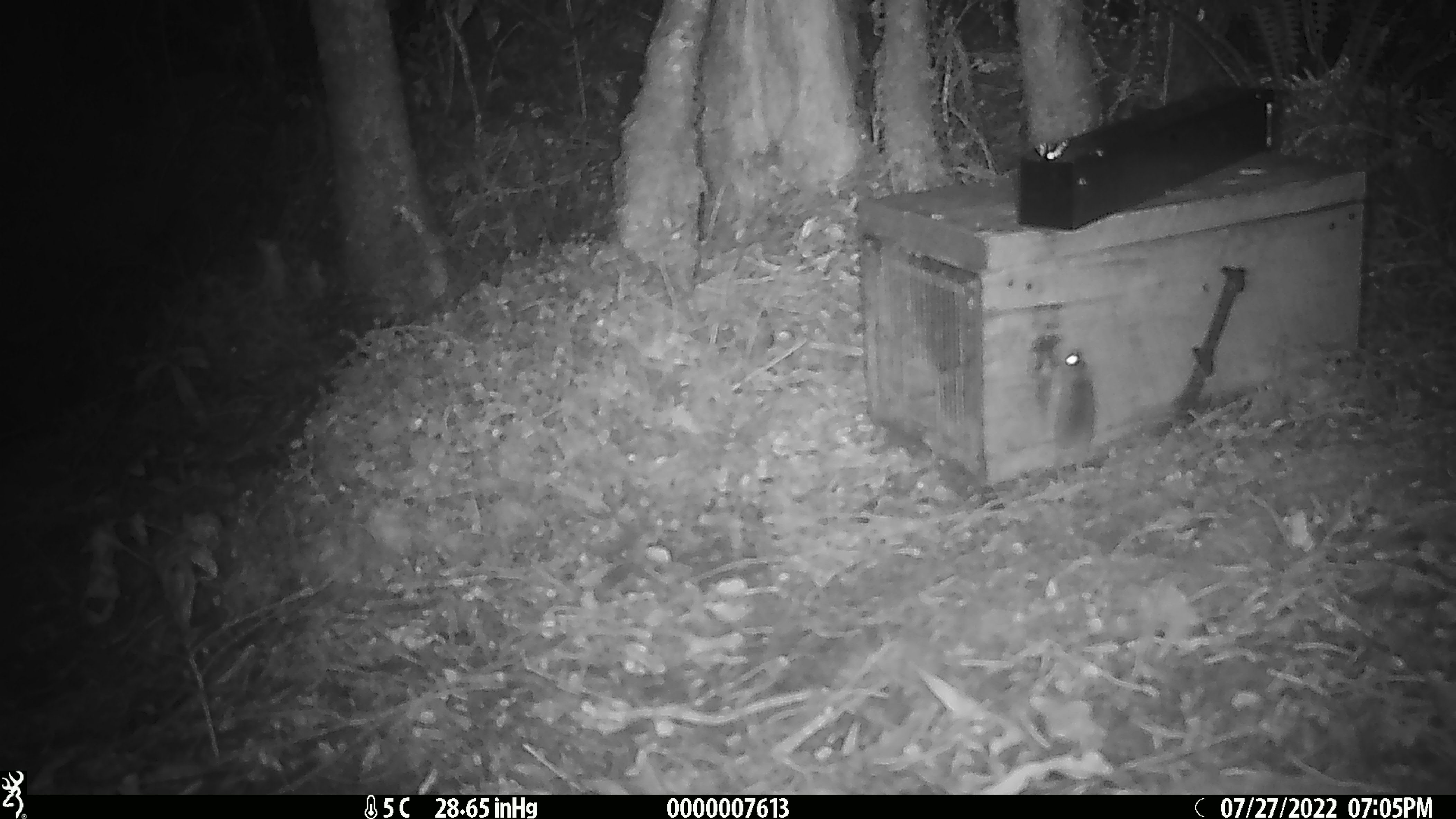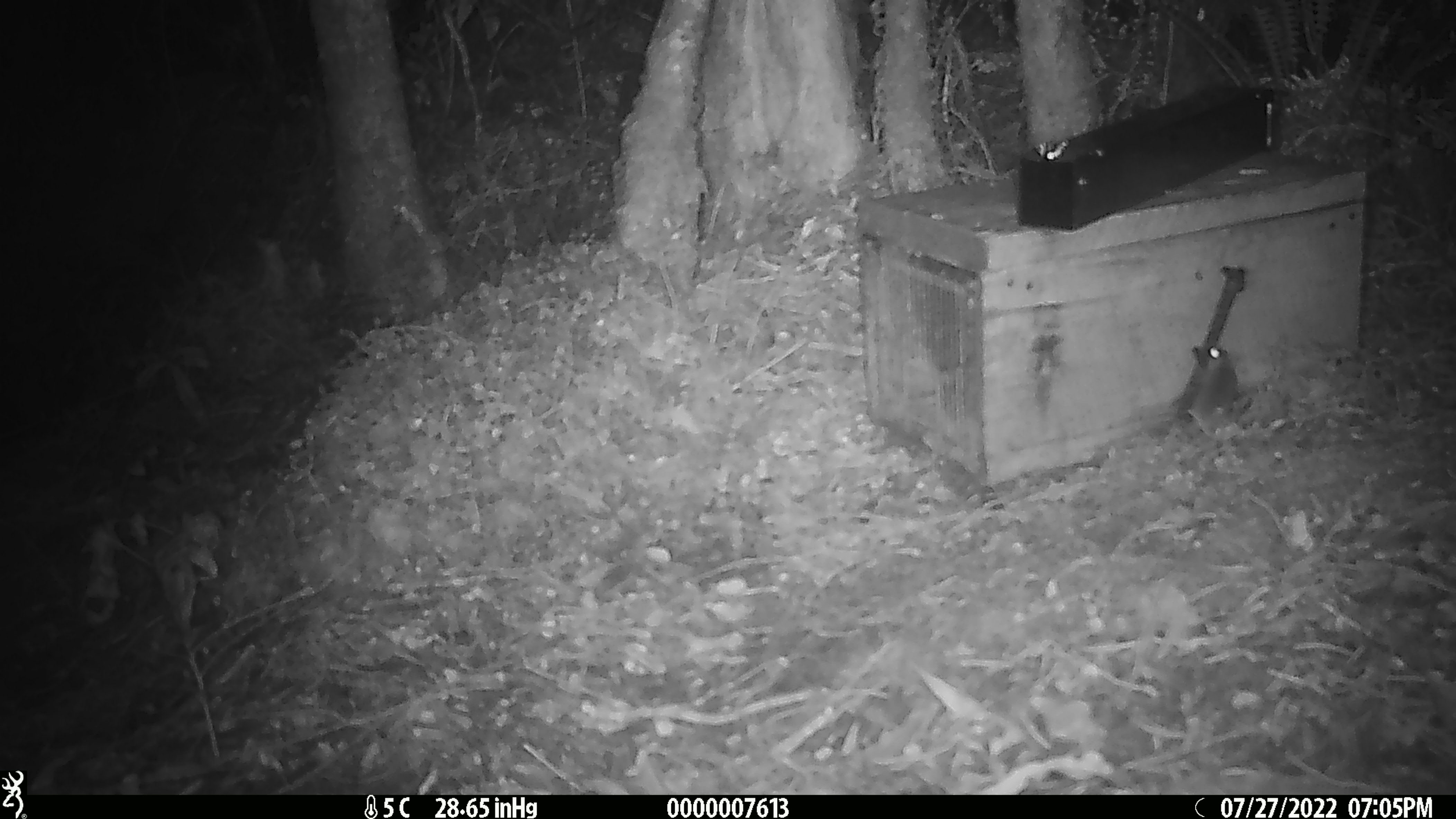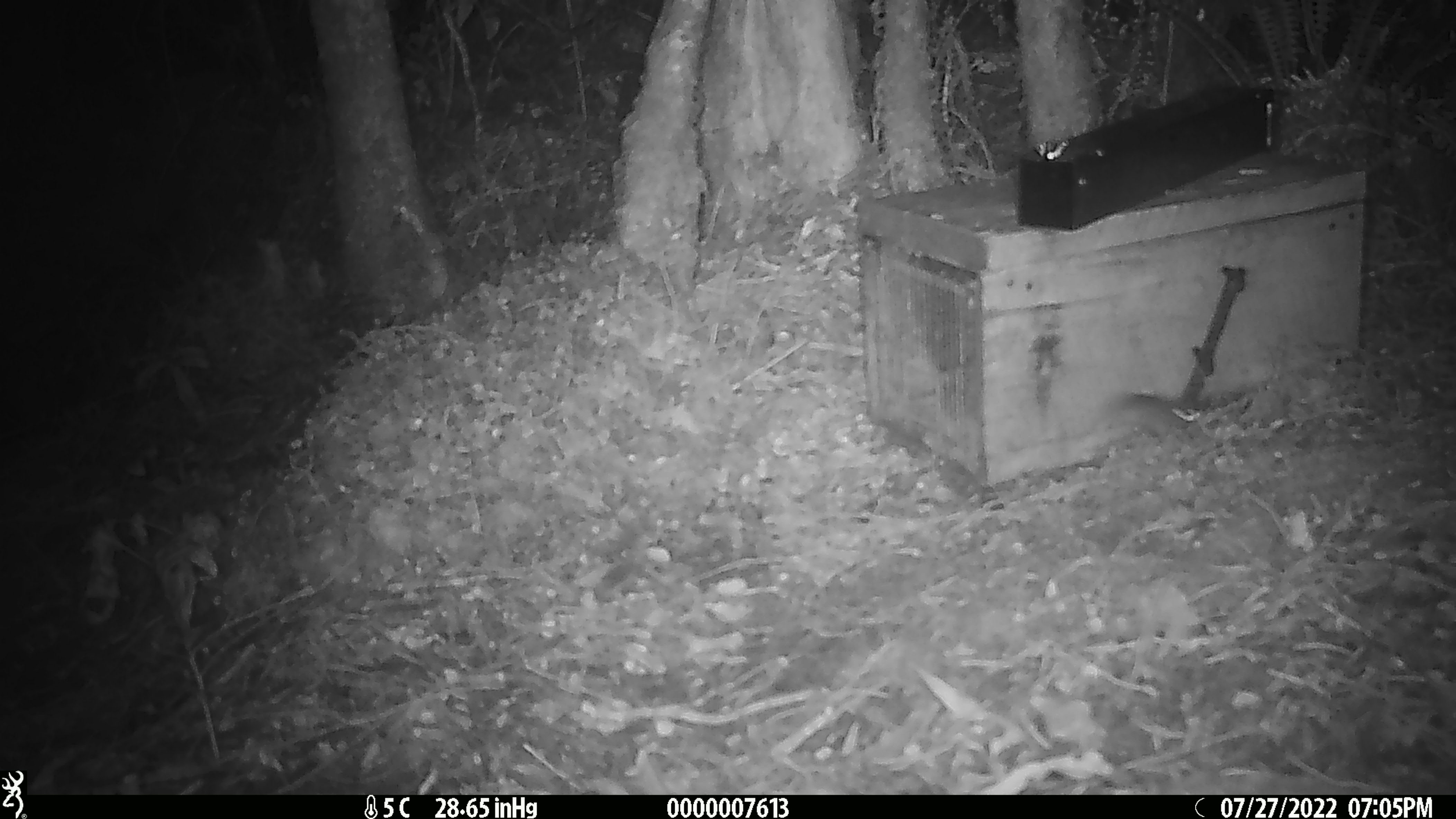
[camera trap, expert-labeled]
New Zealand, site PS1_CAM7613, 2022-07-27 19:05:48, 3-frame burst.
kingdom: Animalia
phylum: Chordata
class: Mammalia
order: Rodentia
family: Muridae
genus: Mus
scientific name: Mus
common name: mouse